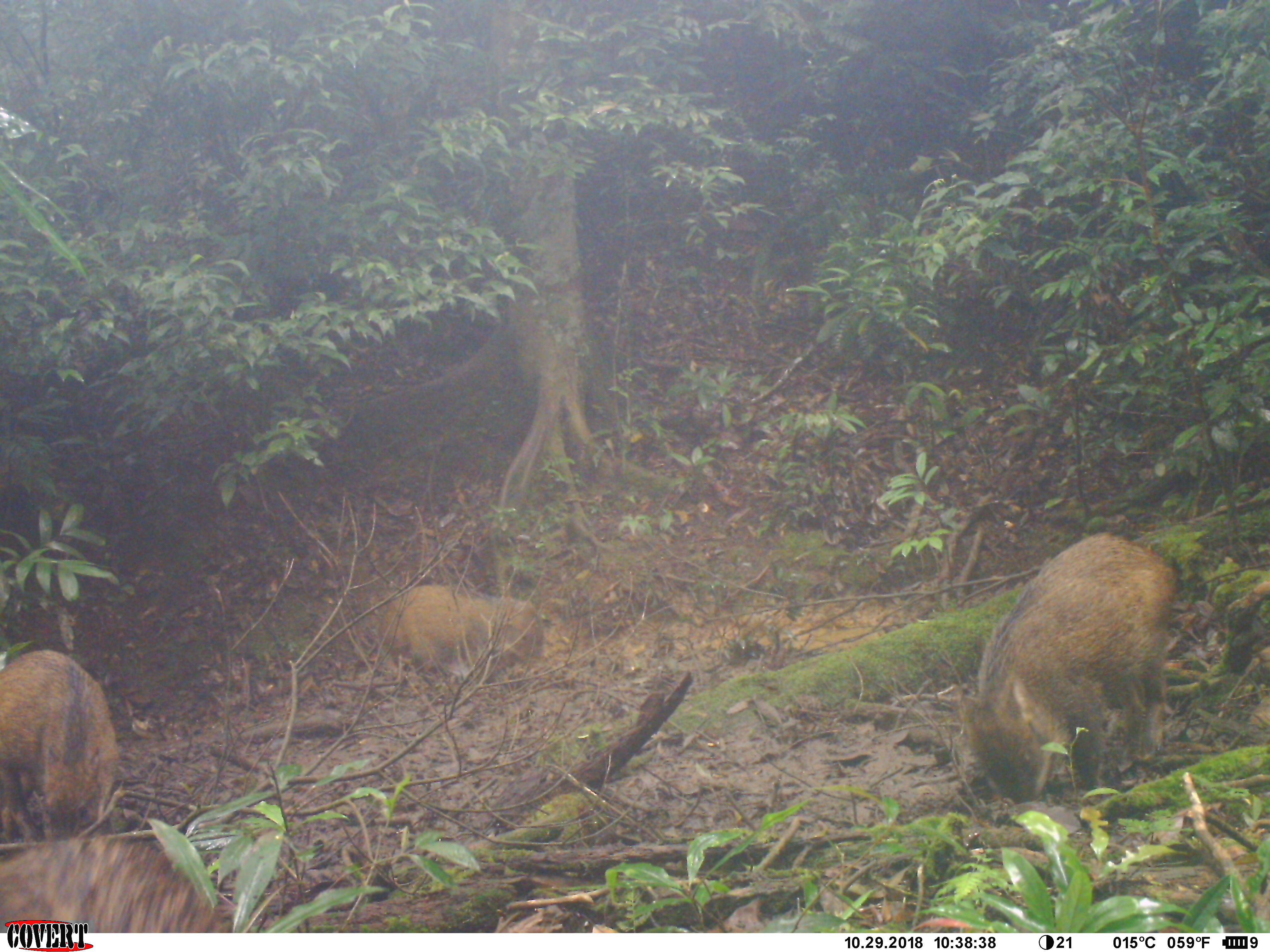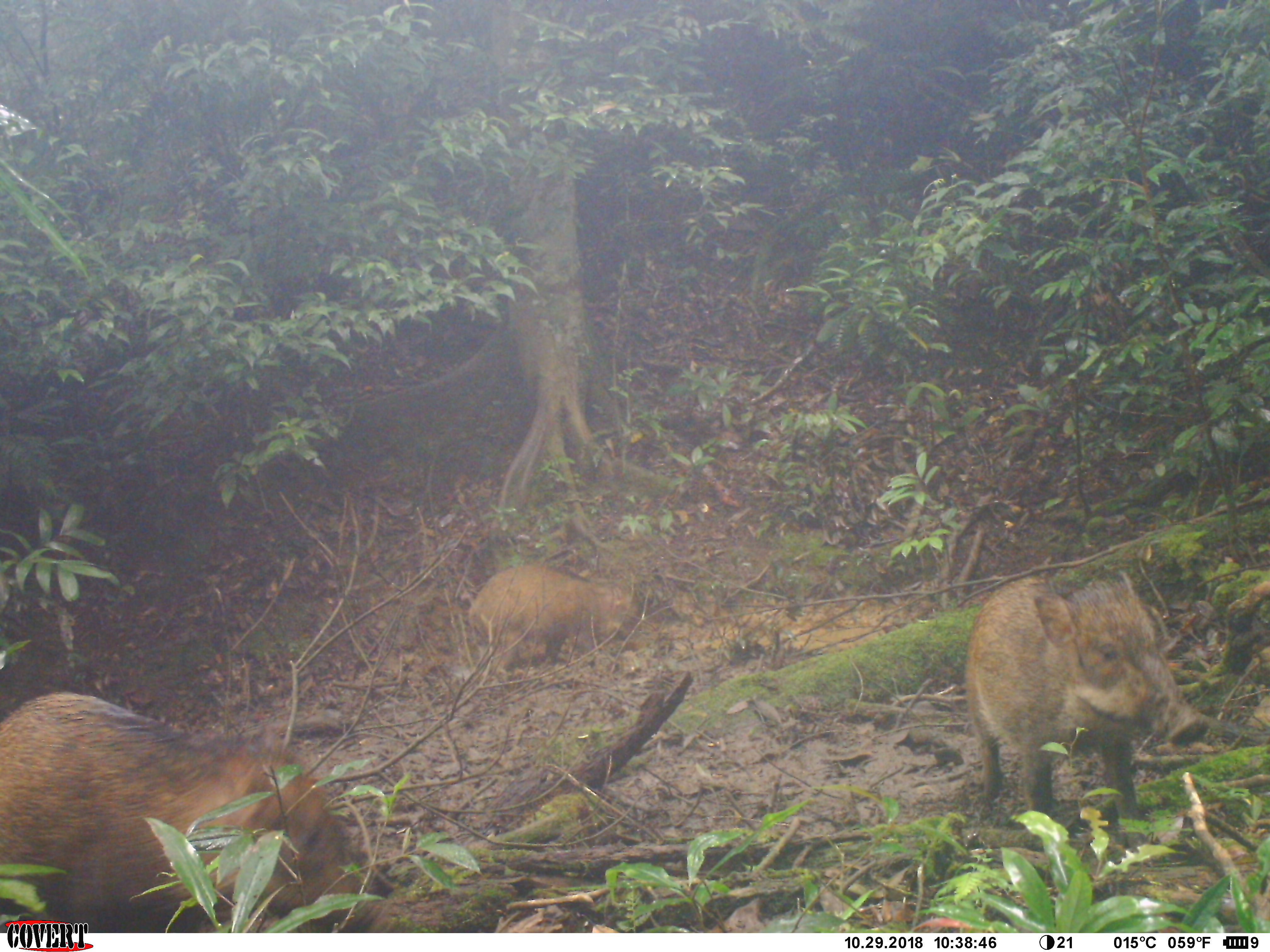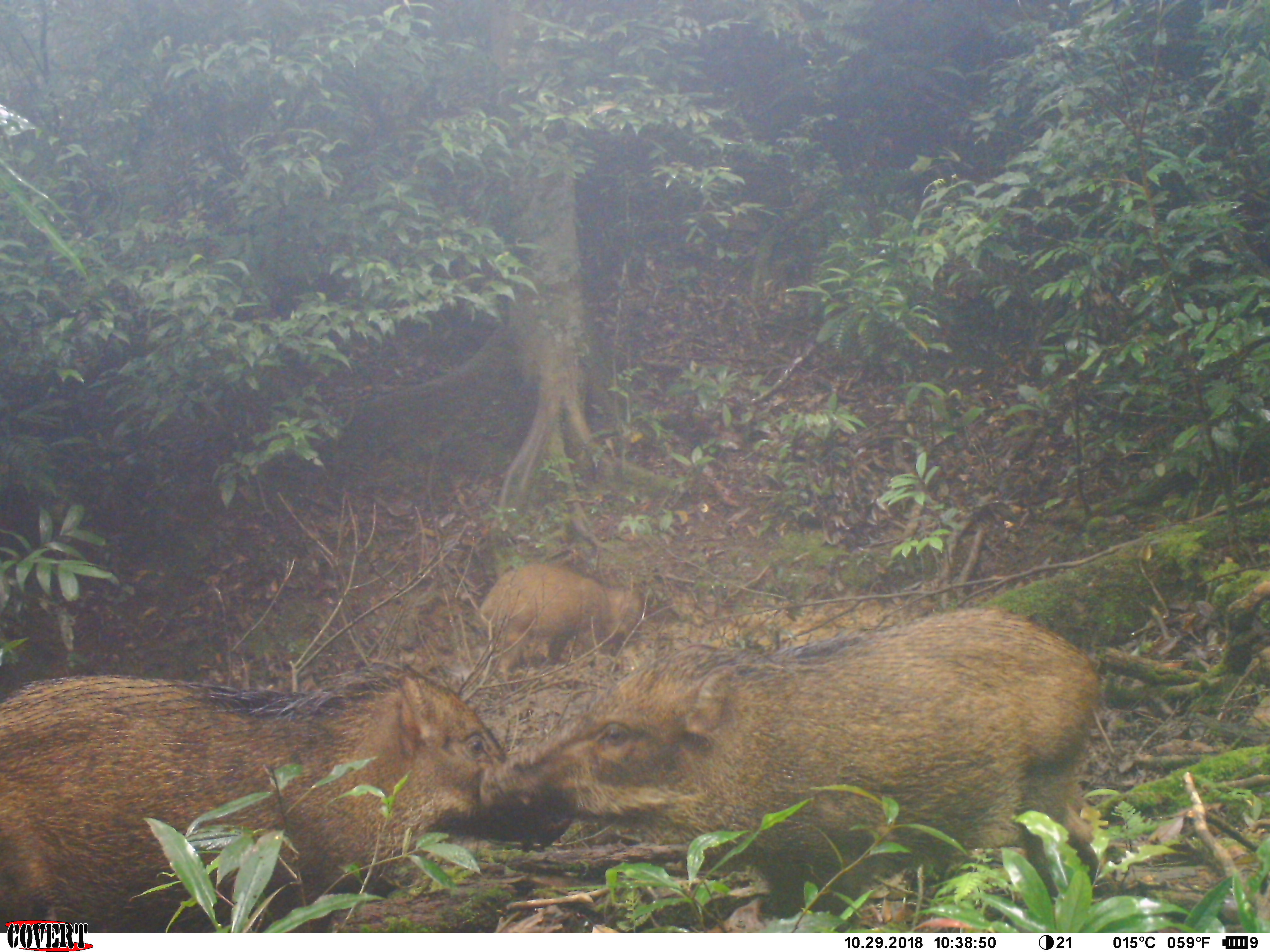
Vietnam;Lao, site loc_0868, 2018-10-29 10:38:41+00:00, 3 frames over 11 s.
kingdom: Animalia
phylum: Chordata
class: Mammalia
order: Artiodactyla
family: Suidae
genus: Sus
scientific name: Sus scrofa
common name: eurasian wild pig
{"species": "eurasian wild pig (Sus scrofa)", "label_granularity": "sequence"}